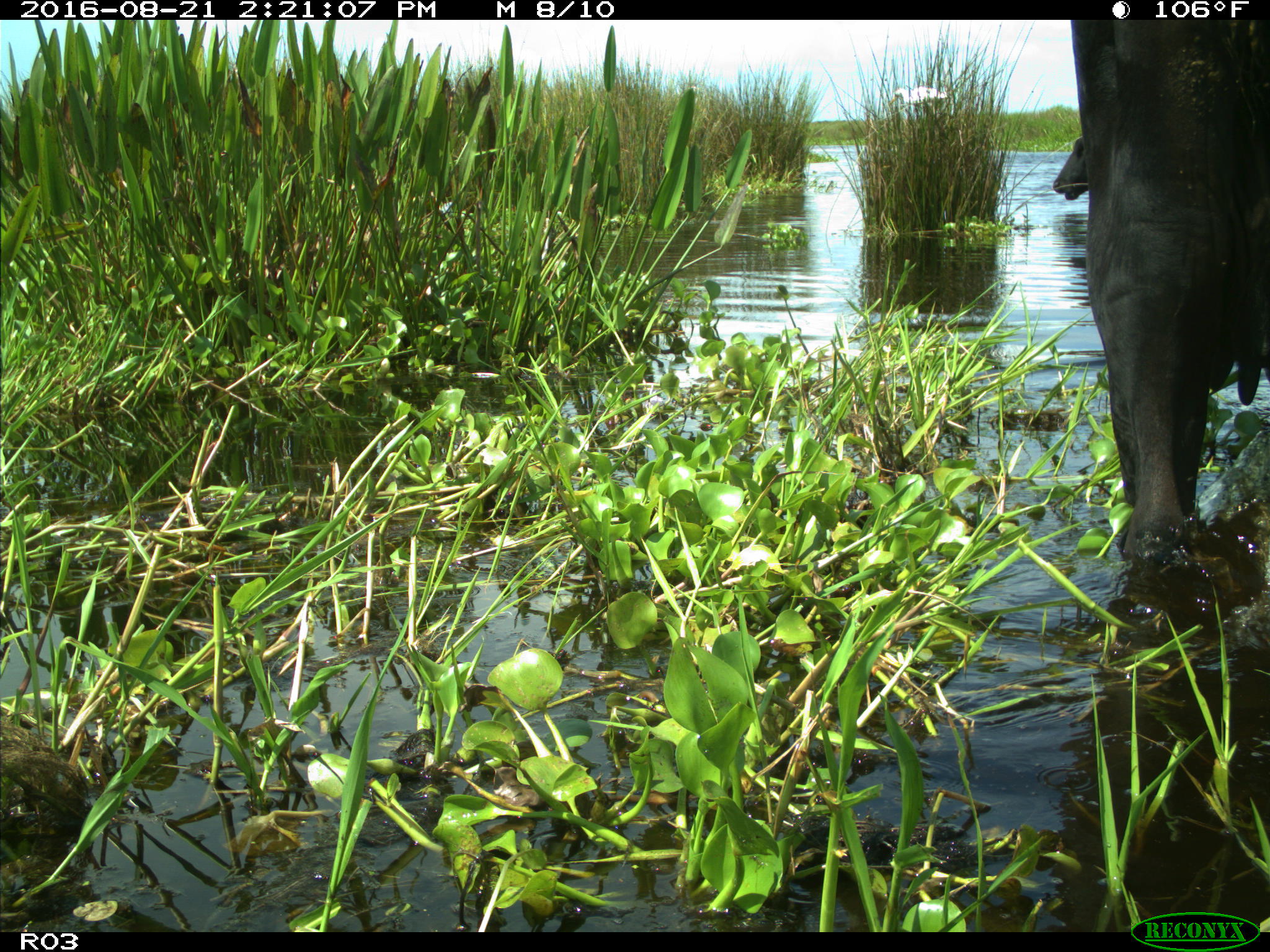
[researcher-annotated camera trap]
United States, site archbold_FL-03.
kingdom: Animalia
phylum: Chordata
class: Mammalia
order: Artiodactyla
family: Bovidae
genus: Bos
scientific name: Bos taurus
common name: domestic cow